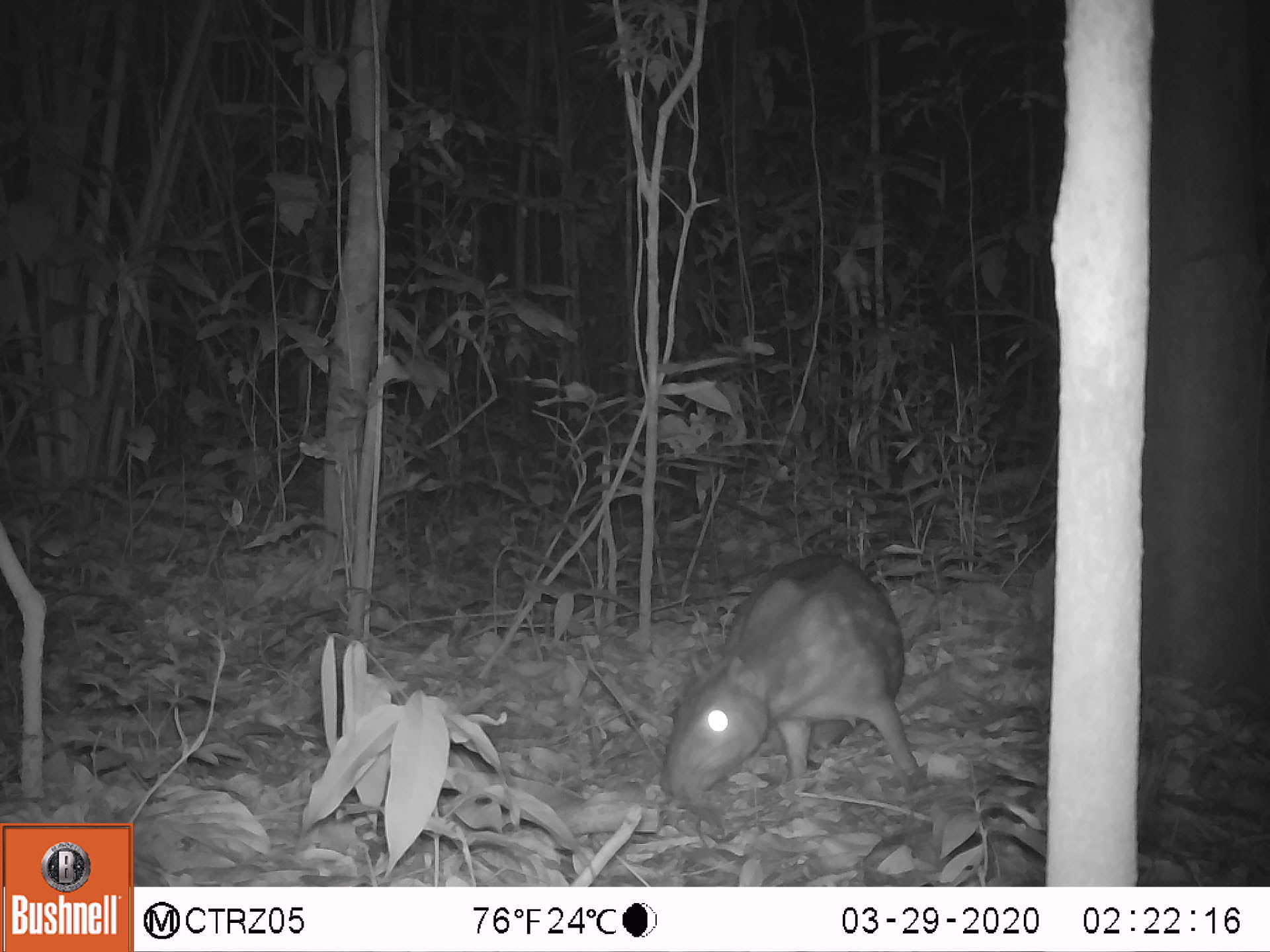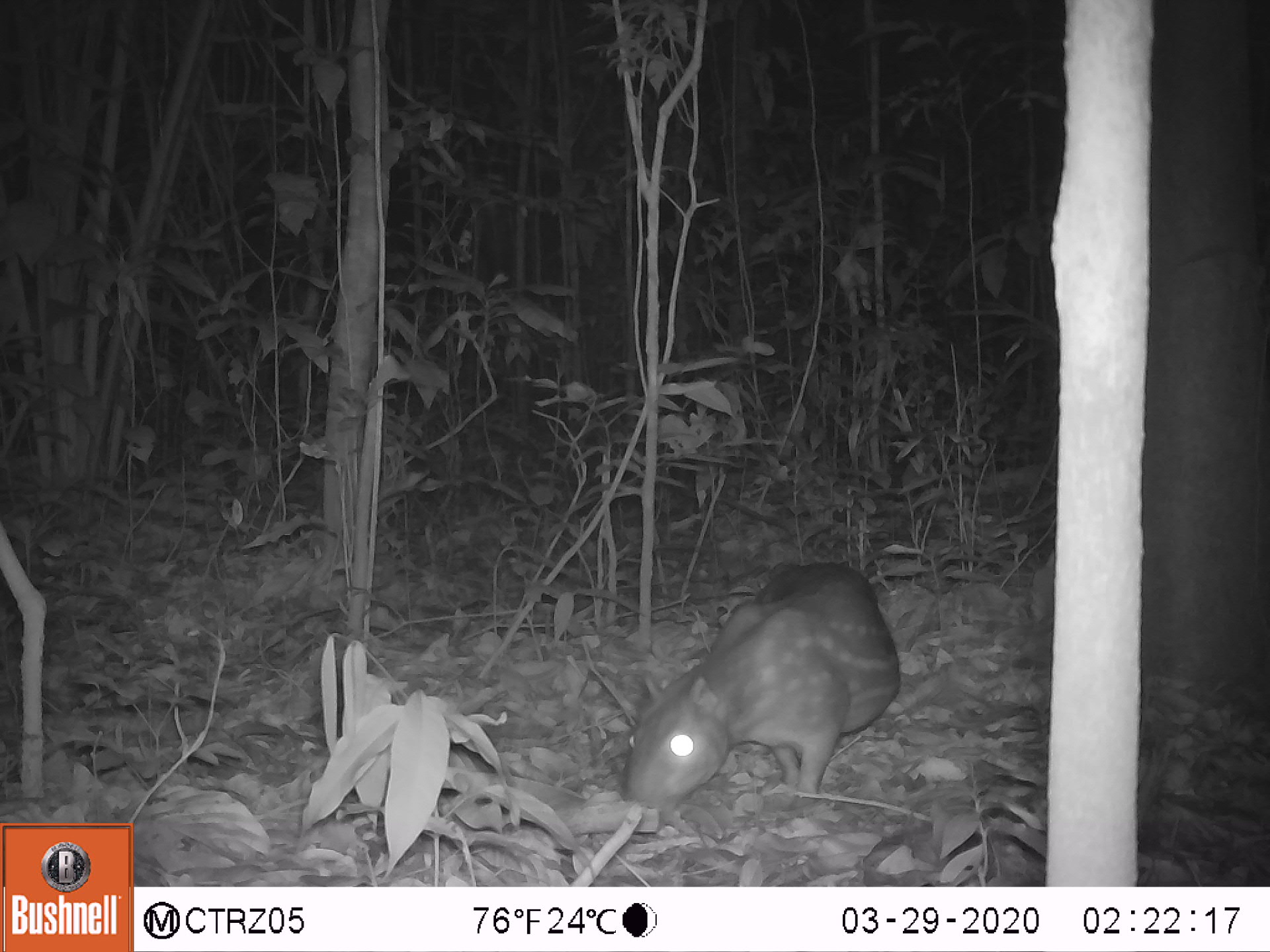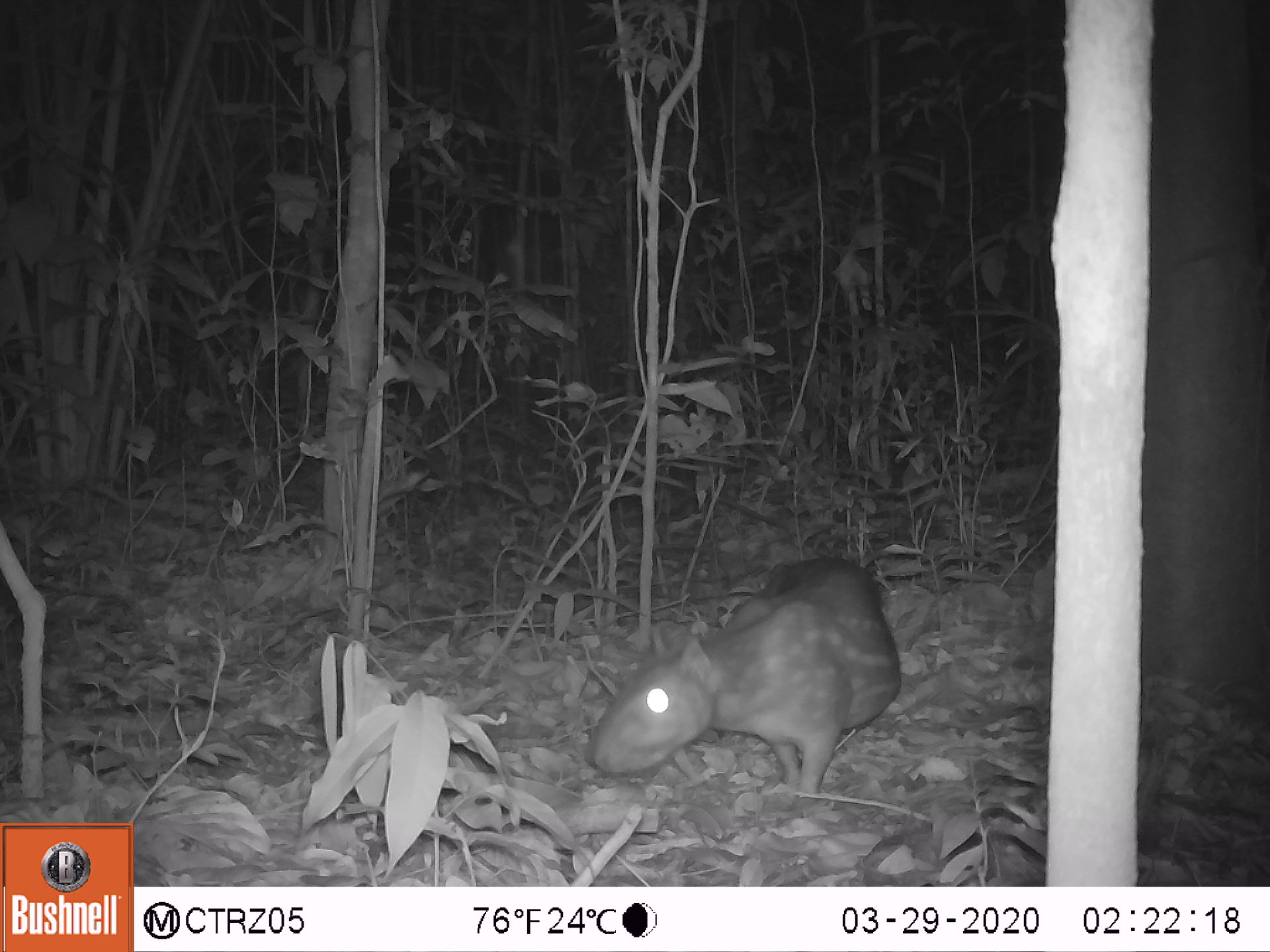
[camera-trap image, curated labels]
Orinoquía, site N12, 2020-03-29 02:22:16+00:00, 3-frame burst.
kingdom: Animalia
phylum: Chordata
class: Mammalia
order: Rodentia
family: Cuniculidae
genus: Cuniculus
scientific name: Cuniculus paca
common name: spotted paca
Spotted paca (Cuniculus paca).